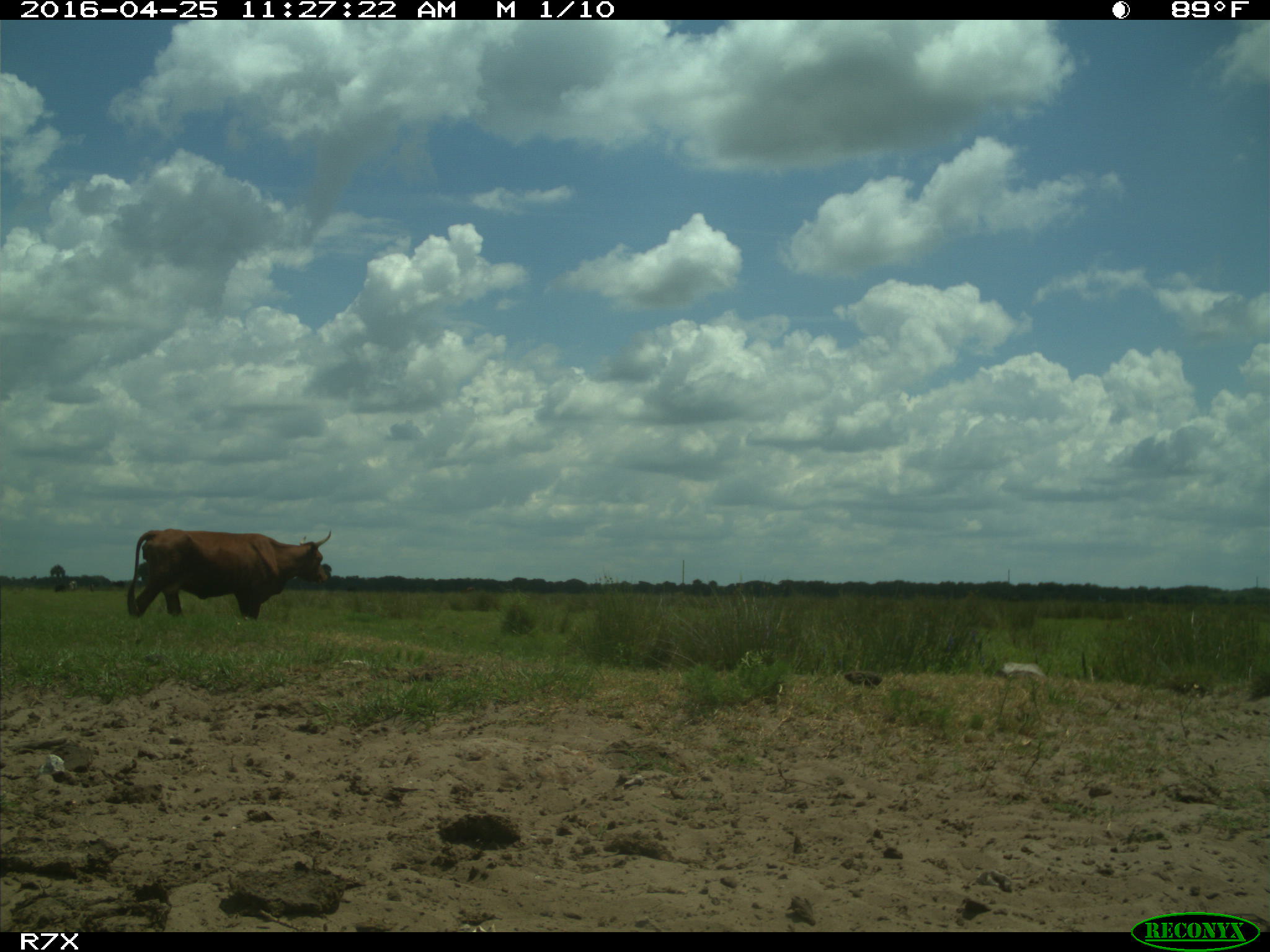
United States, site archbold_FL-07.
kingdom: Animalia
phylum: Chordata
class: Mammalia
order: Artiodactyla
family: Bovidae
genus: Bos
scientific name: Bos taurus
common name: domestic cow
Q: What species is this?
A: Bos taurus (domestic cow).